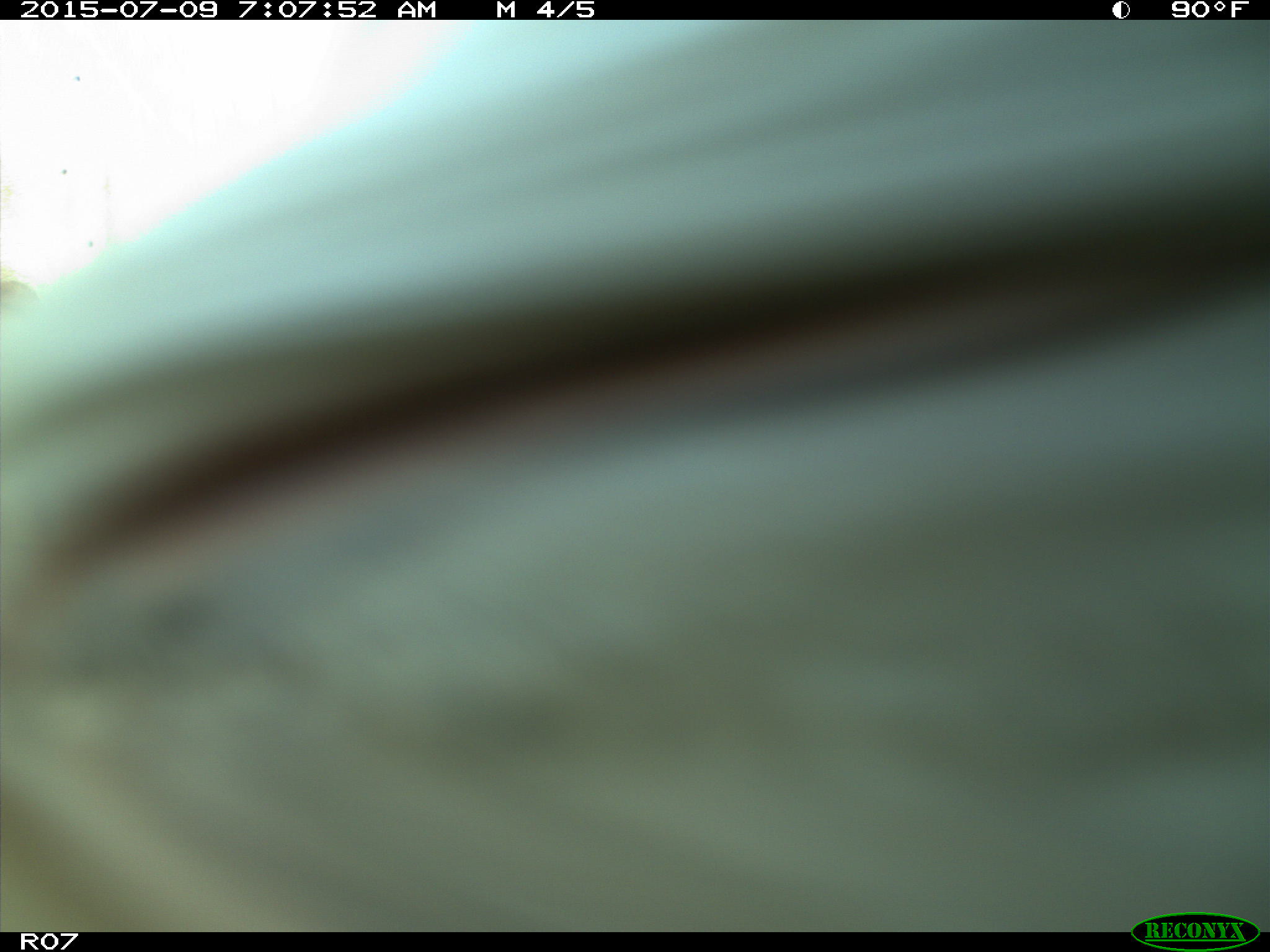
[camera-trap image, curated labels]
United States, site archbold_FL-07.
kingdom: Animalia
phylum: Chordata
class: Mammalia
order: Artiodactyla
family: Bovidae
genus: Bos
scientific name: Bos taurus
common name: domestic cow